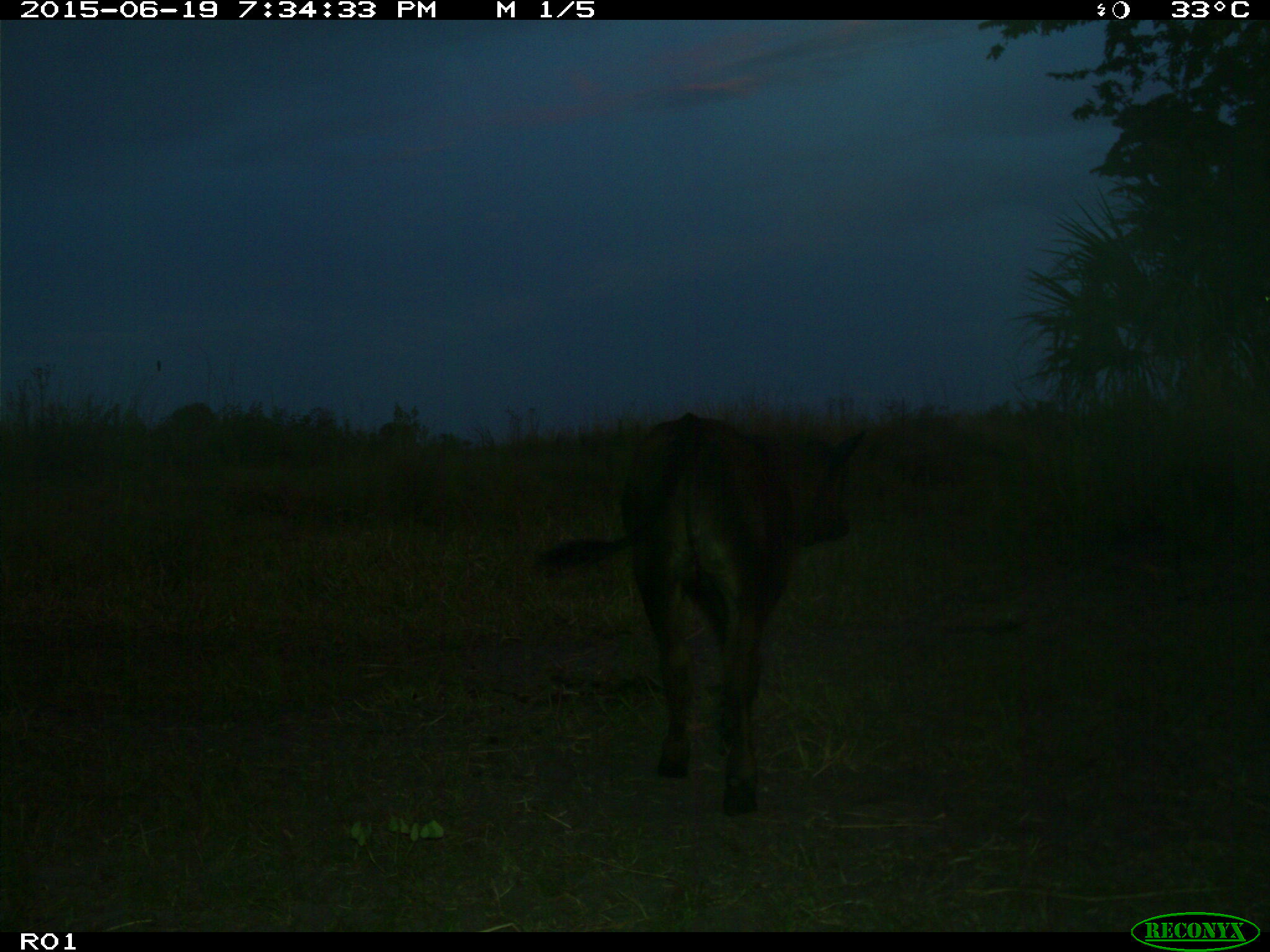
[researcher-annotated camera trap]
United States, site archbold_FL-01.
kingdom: Animalia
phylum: Chordata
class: Mammalia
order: Artiodactyla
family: Bovidae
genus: Bos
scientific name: Bos taurus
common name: domestic cow